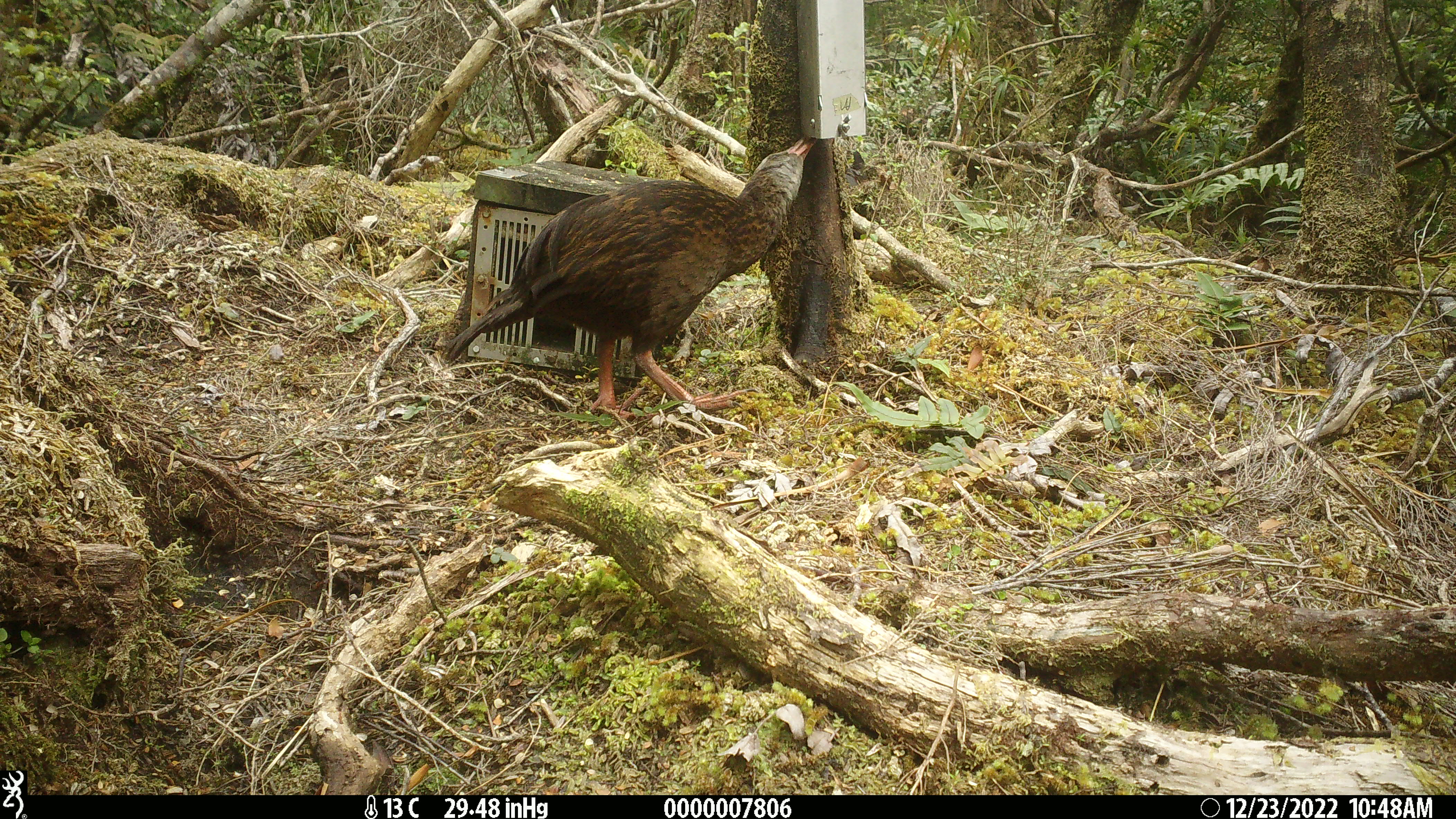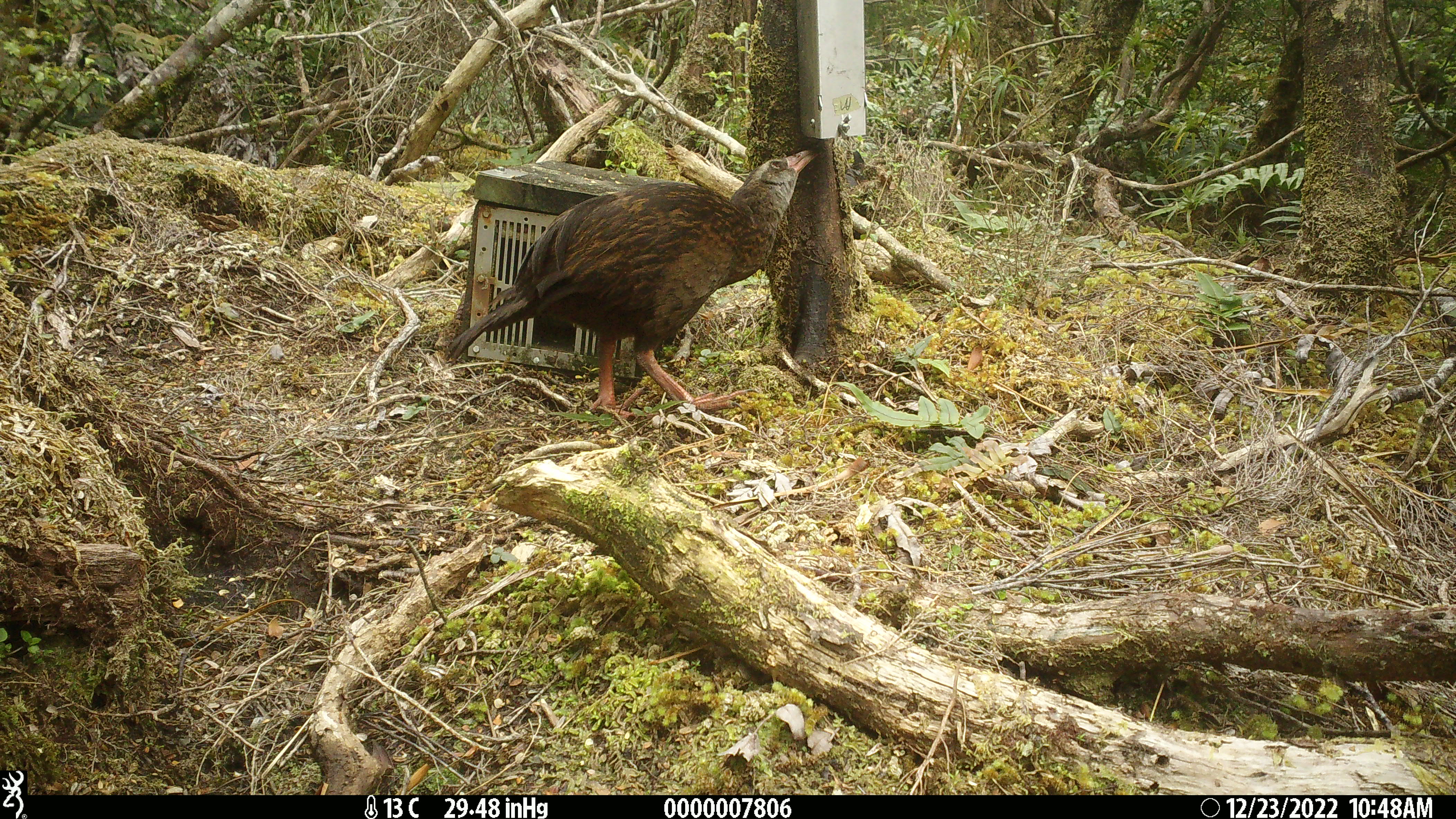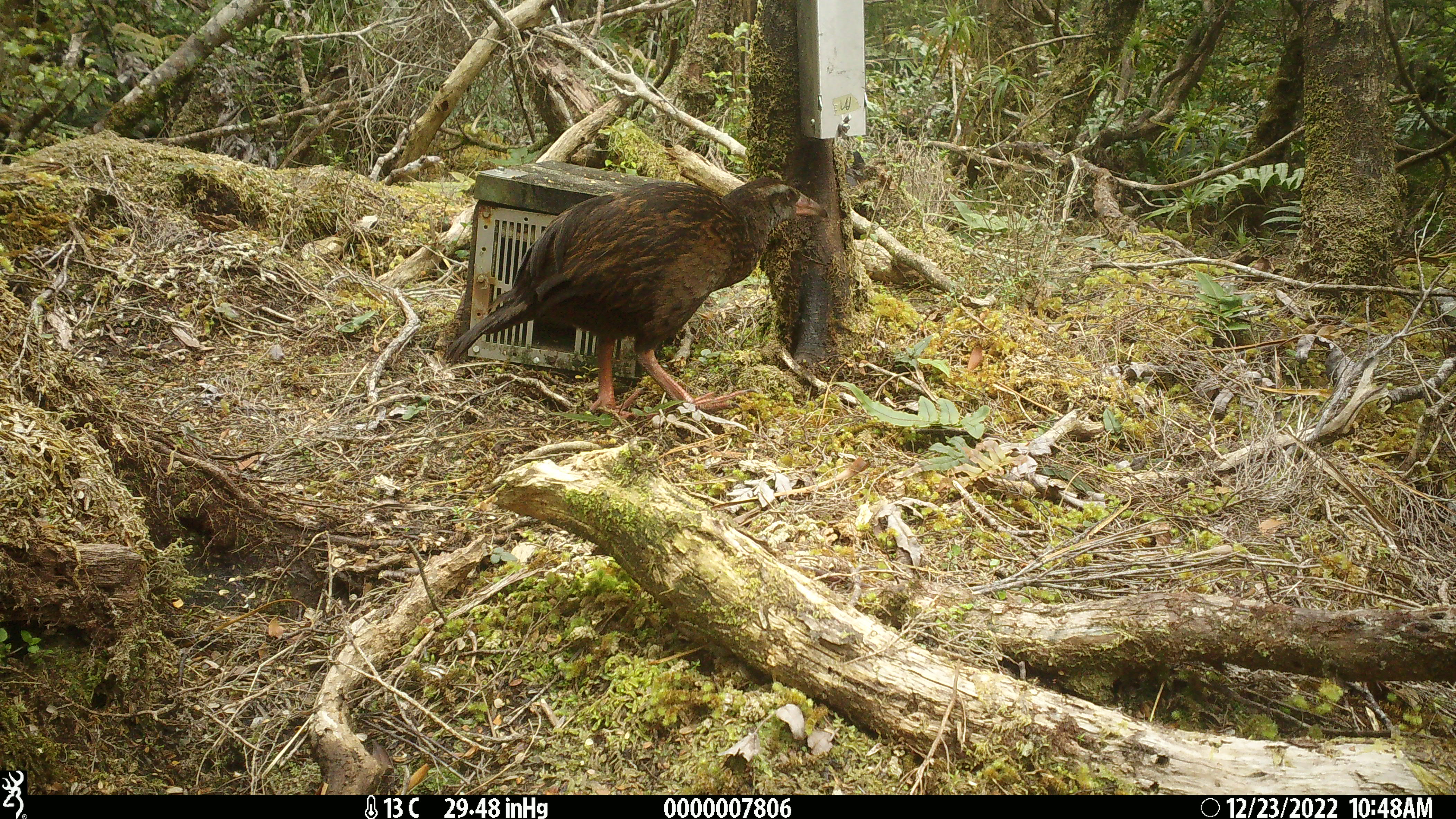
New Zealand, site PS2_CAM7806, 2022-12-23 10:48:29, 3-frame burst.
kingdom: Animalia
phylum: Chordata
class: Aves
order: Gruiformes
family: Rallidae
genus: Gallirallus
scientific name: Gallirallus australis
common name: weka